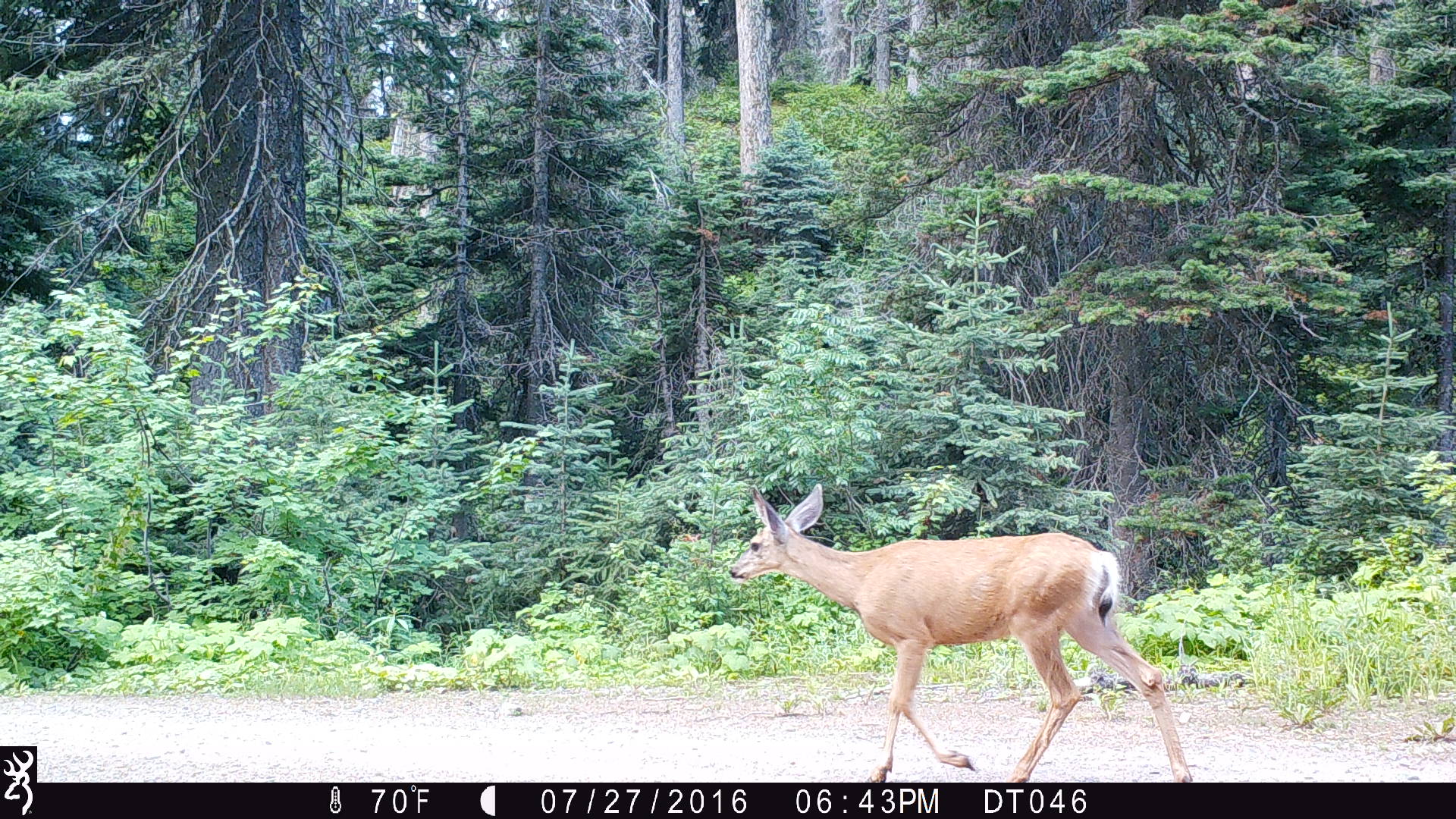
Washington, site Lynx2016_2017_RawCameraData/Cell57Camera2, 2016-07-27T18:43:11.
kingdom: Animalia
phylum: Chordata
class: Mammalia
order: Artiodactyla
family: Cervidae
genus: Odocoileus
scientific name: Odocoileus hemionus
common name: mule deer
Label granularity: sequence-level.